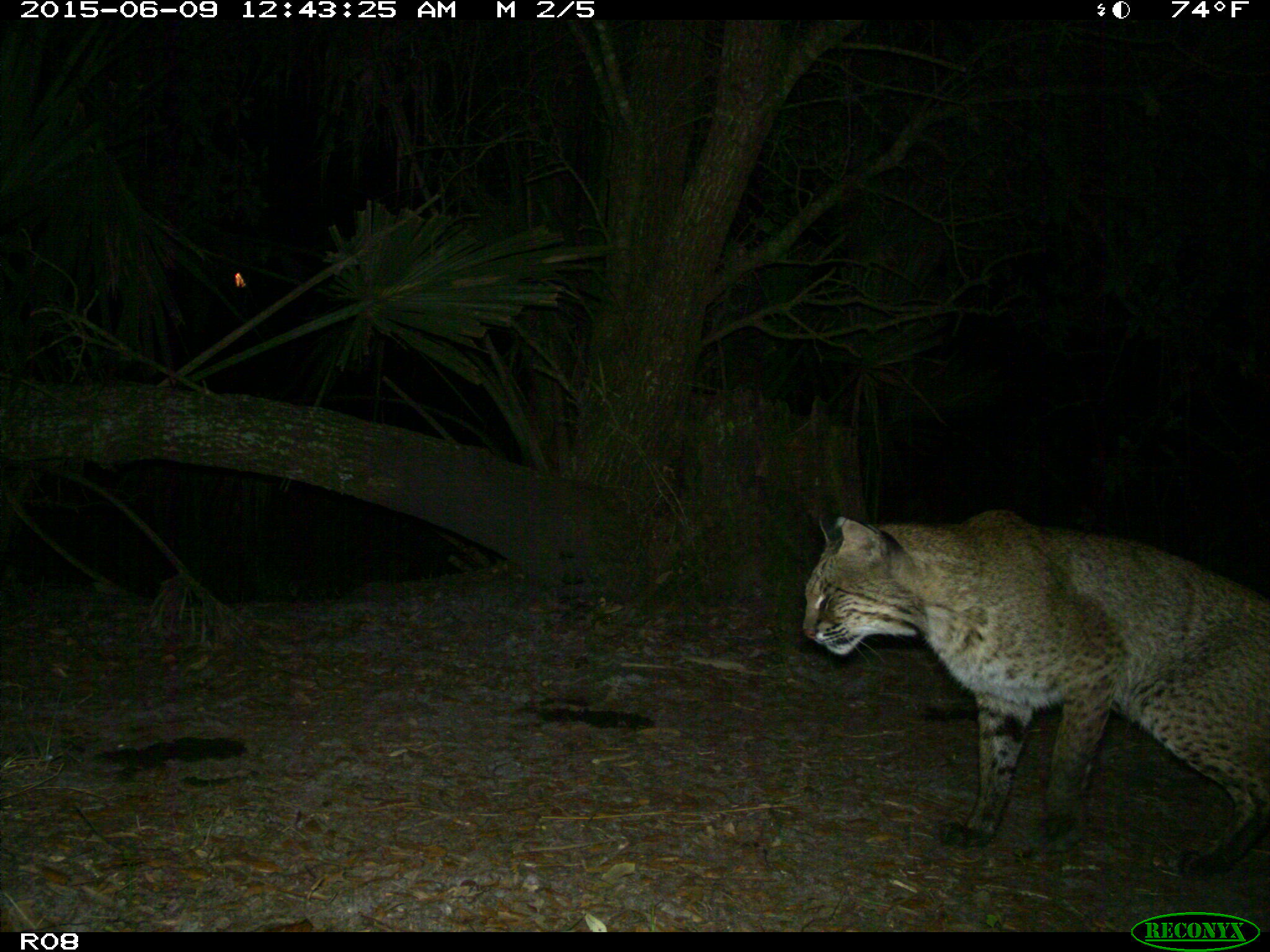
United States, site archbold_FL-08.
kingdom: Animalia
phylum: Chordata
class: Mammalia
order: Carnivora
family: Felidae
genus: Lynx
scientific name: Lynx rufus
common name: bobcat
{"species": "Lynx rufus (bobcat)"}